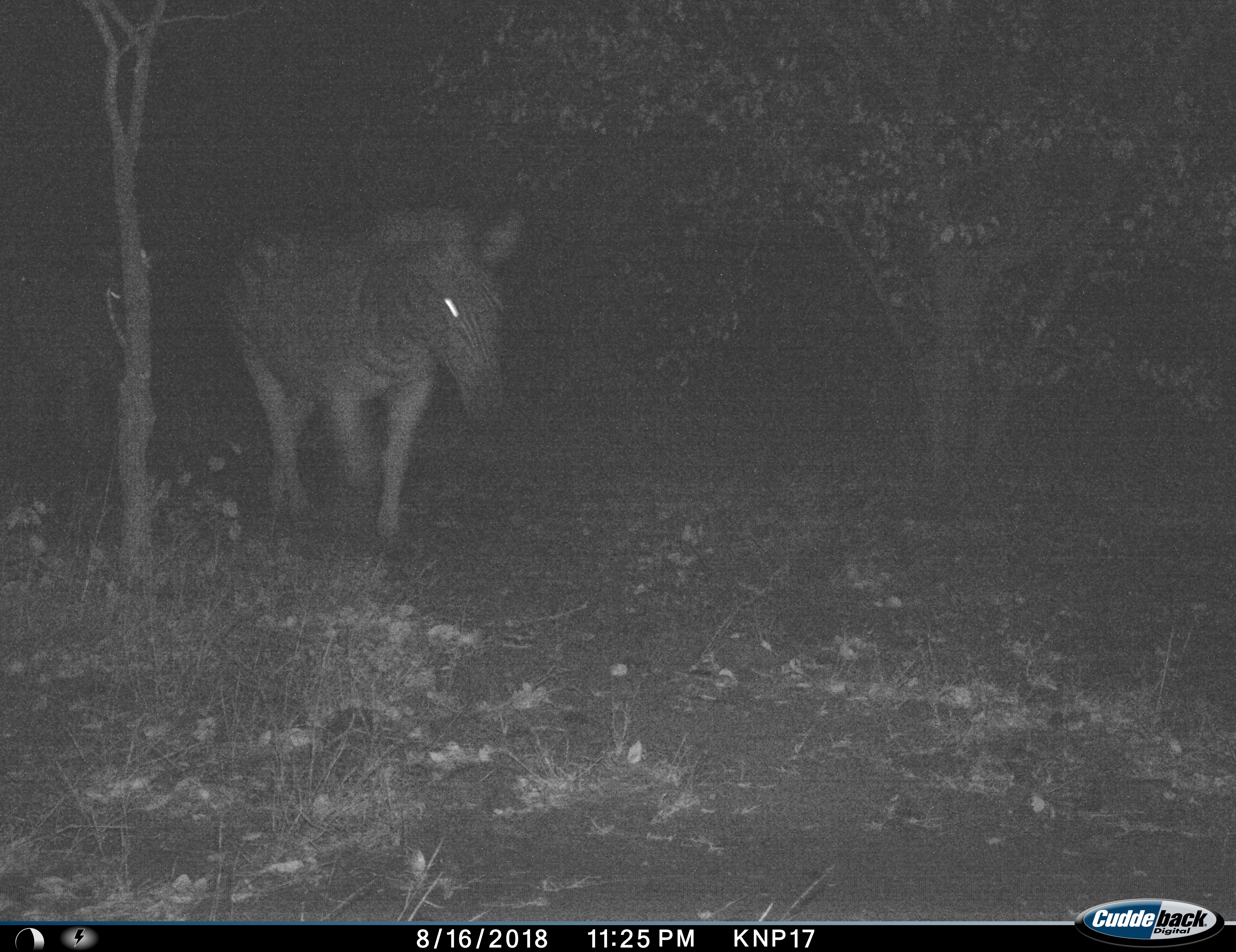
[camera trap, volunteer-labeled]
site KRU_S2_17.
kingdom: Animalia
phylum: Chordata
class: Mammalia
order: Perissodactyla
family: Equidae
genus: Equus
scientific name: Equus quagga burchellii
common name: burchell's zebra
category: zebraburchells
Zebraburchells (burchell's zebra) (Equus quagga burchellii), count 1. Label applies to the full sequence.